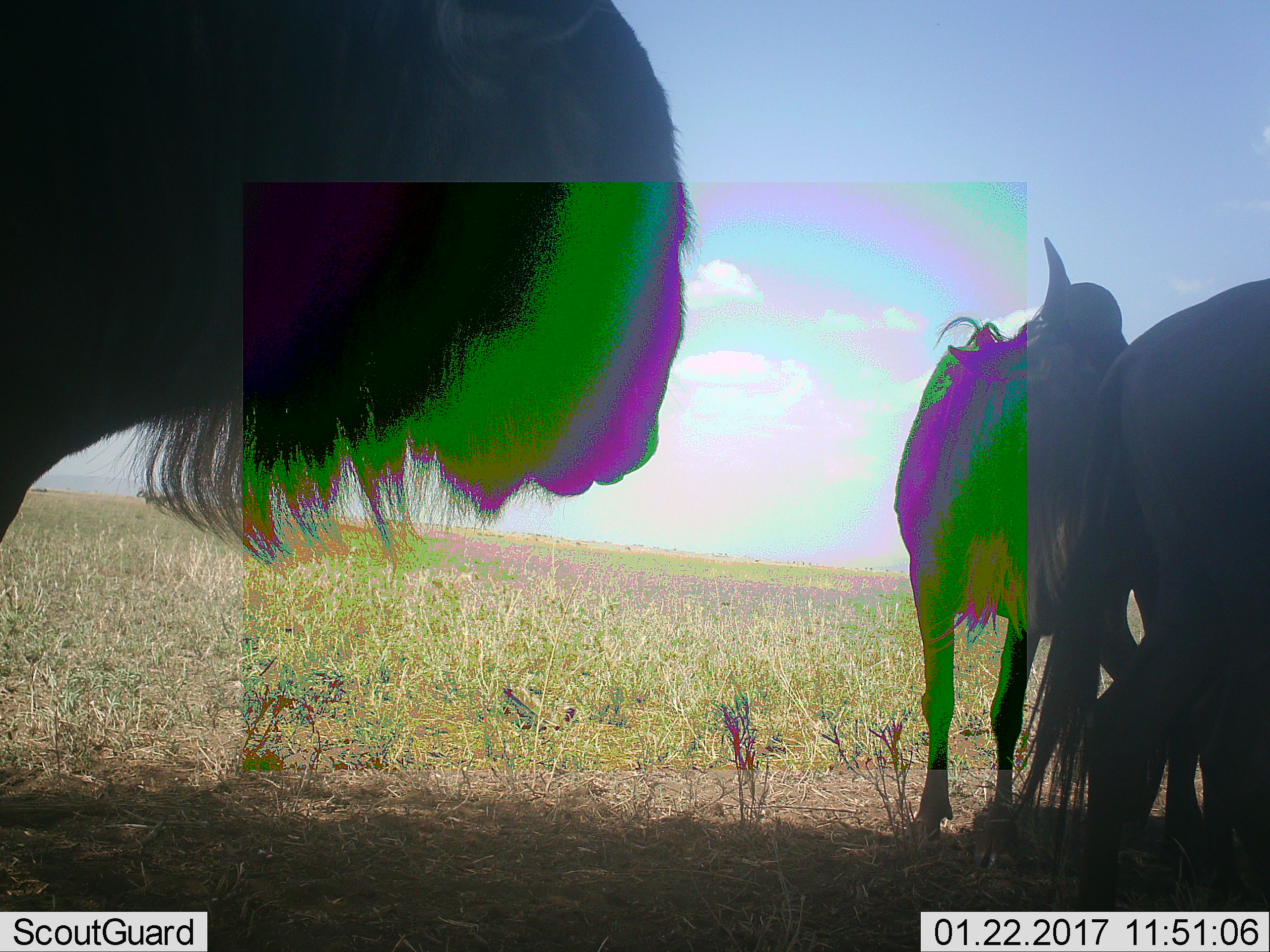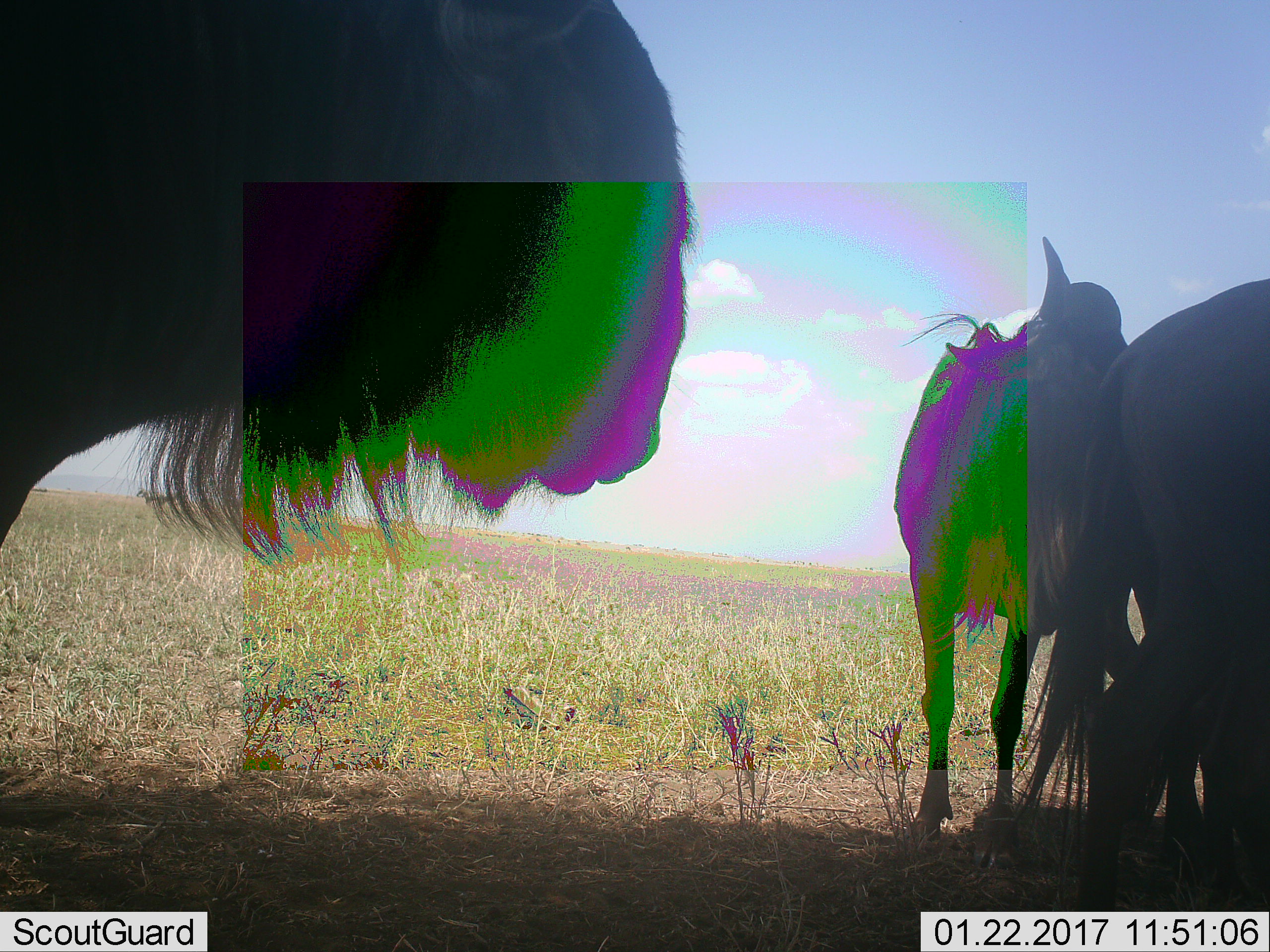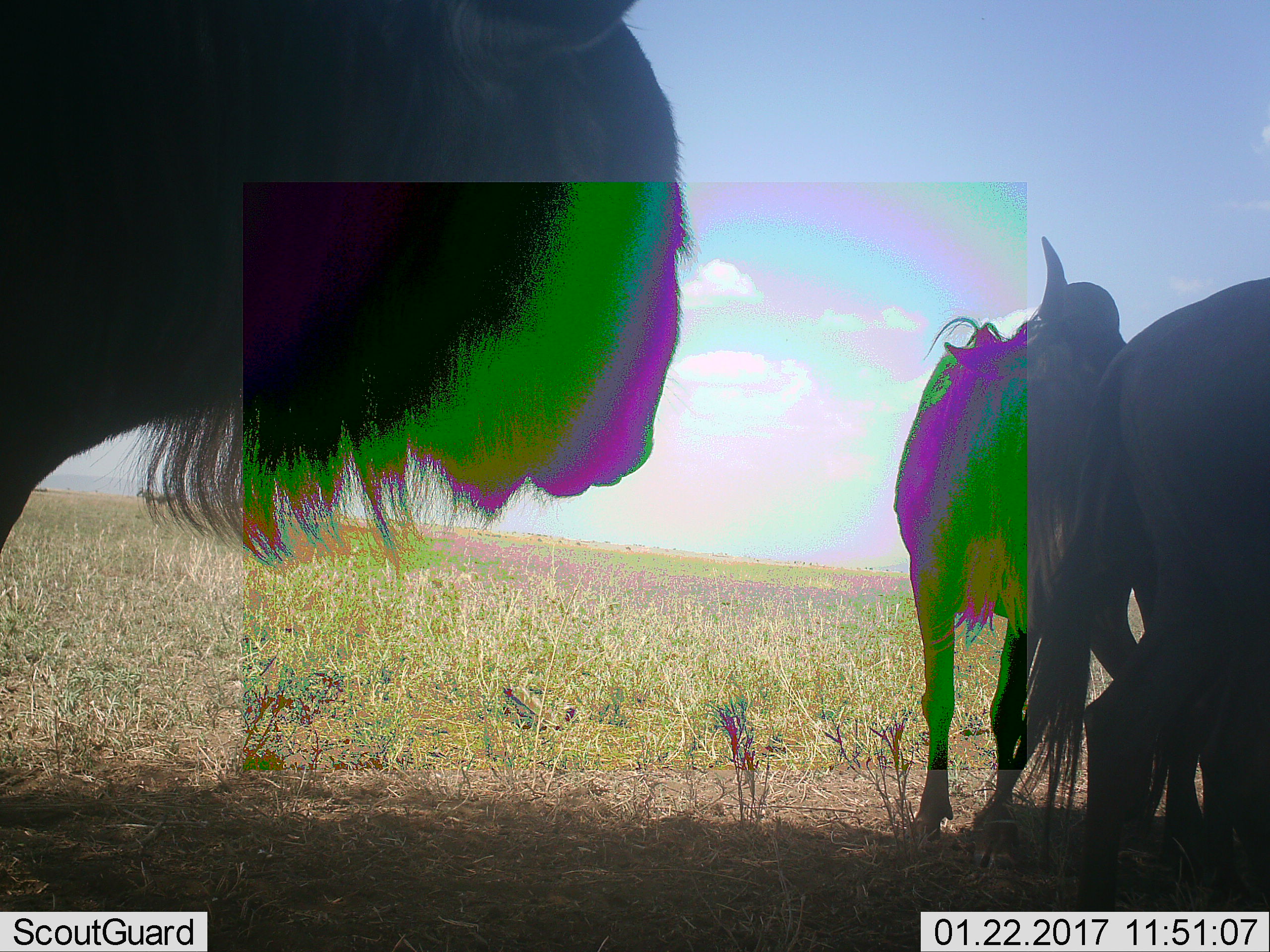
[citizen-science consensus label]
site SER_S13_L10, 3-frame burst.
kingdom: Animalia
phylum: Chordata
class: Mammalia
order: Artiodactyla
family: Bovidae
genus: Connochaetes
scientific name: Connochaetes taurinus taurinus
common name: blue wildebeest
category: wildebeestblue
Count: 3.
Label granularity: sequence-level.